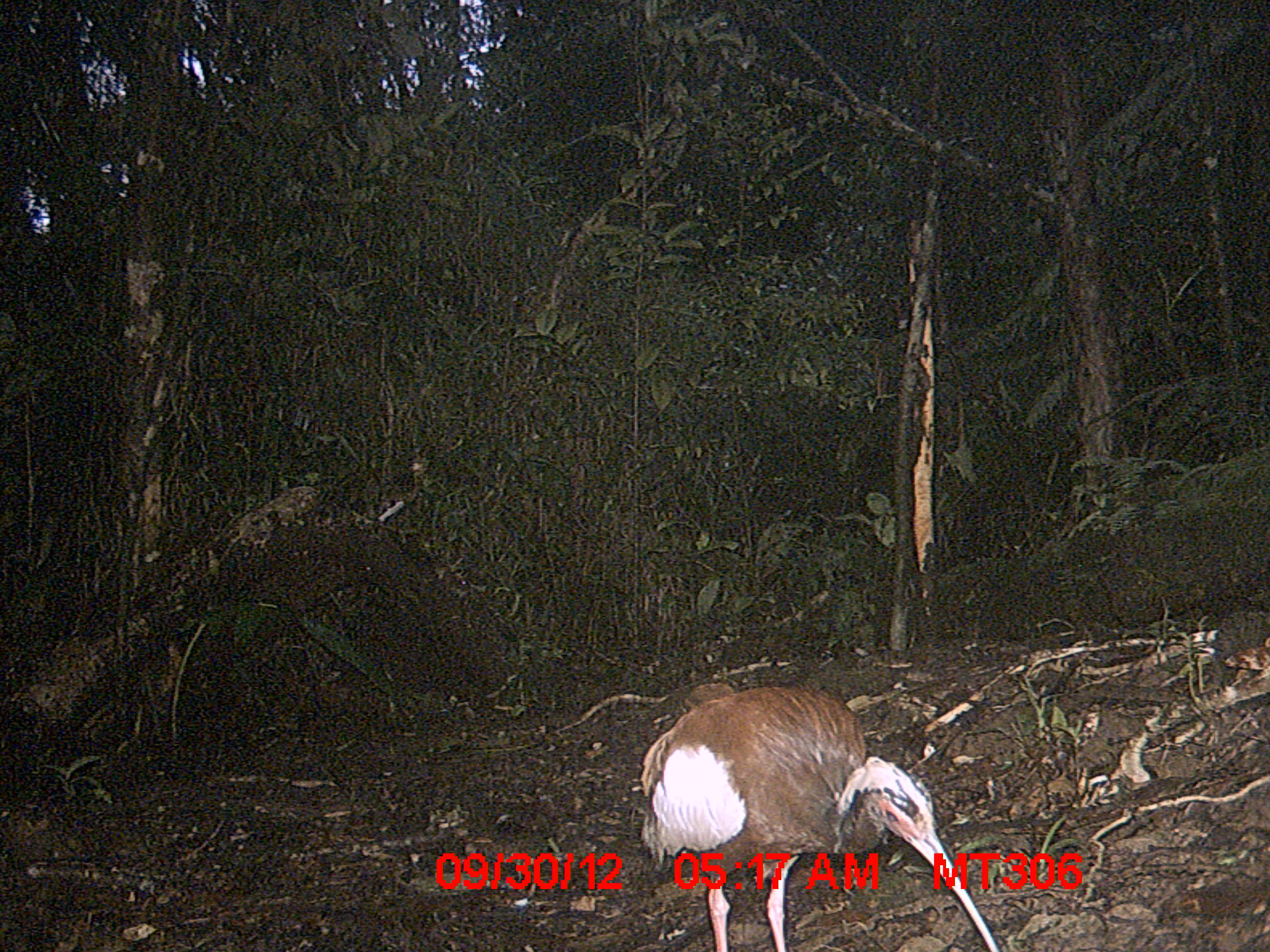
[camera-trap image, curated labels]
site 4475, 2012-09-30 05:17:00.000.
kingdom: Animalia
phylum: Chordata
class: Aves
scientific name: Aves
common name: bird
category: unknown bird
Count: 1.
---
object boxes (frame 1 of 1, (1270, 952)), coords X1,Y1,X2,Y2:
unknown bird: 640,682,1001,952